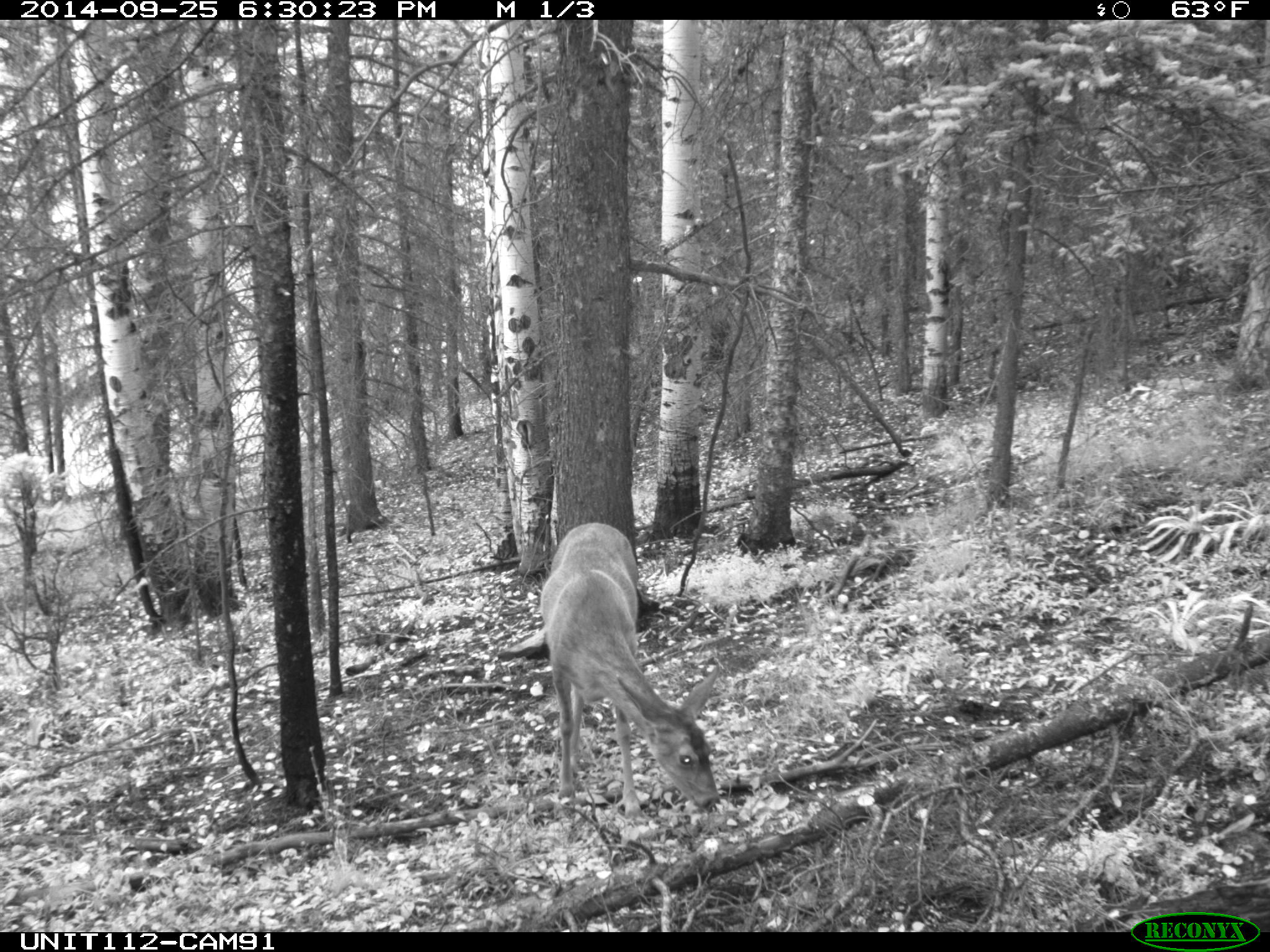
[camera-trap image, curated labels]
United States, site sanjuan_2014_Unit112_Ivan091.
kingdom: Animalia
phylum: Chordata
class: Mammalia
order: Artiodactyla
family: Cervidae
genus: Odocoileus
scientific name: Odocoileus hemionus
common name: mule deer